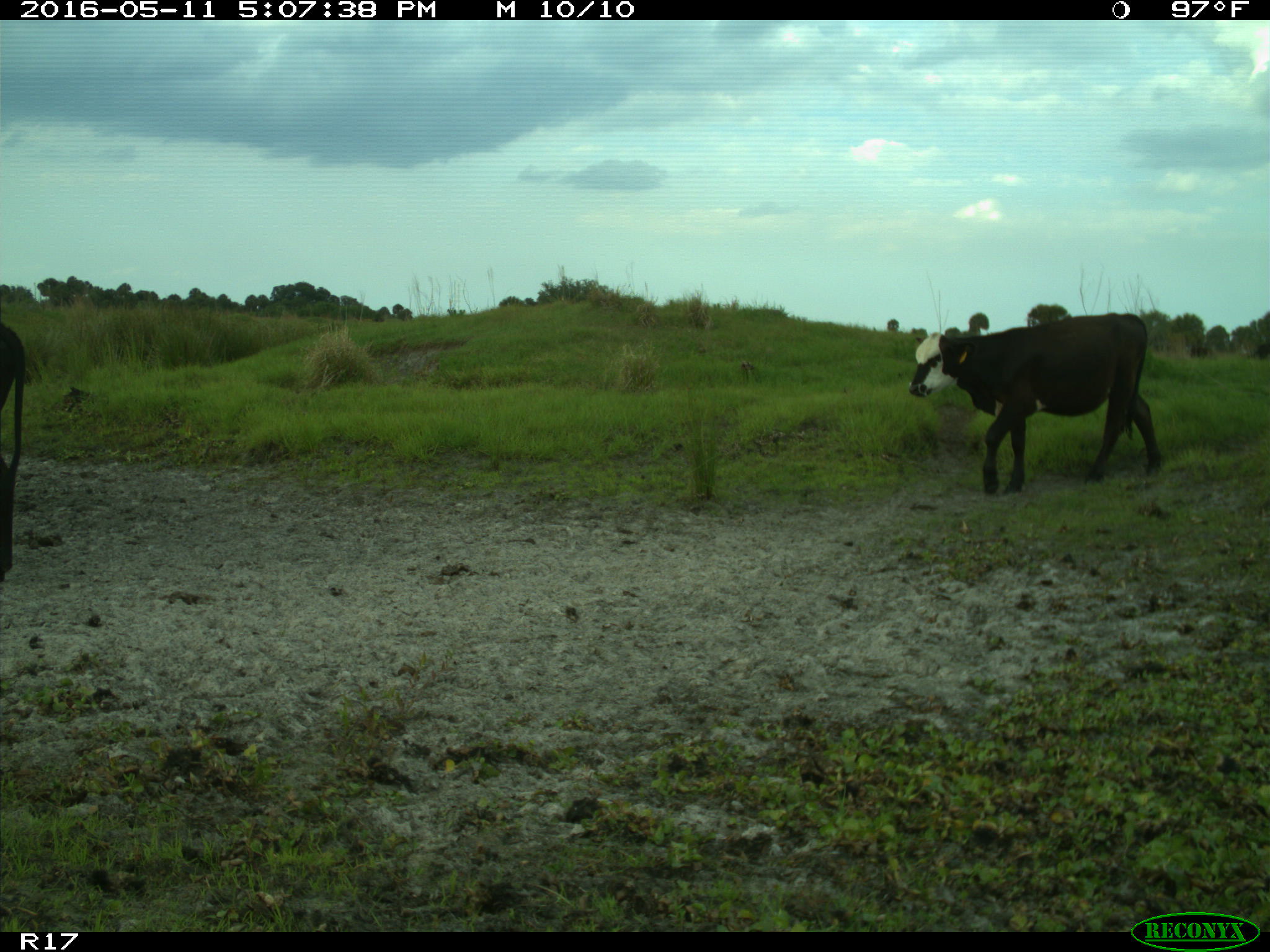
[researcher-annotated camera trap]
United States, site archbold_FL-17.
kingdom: Animalia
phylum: Chordata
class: Mammalia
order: Artiodactyla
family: Bovidae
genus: Bos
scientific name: Bos taurus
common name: domestic cow